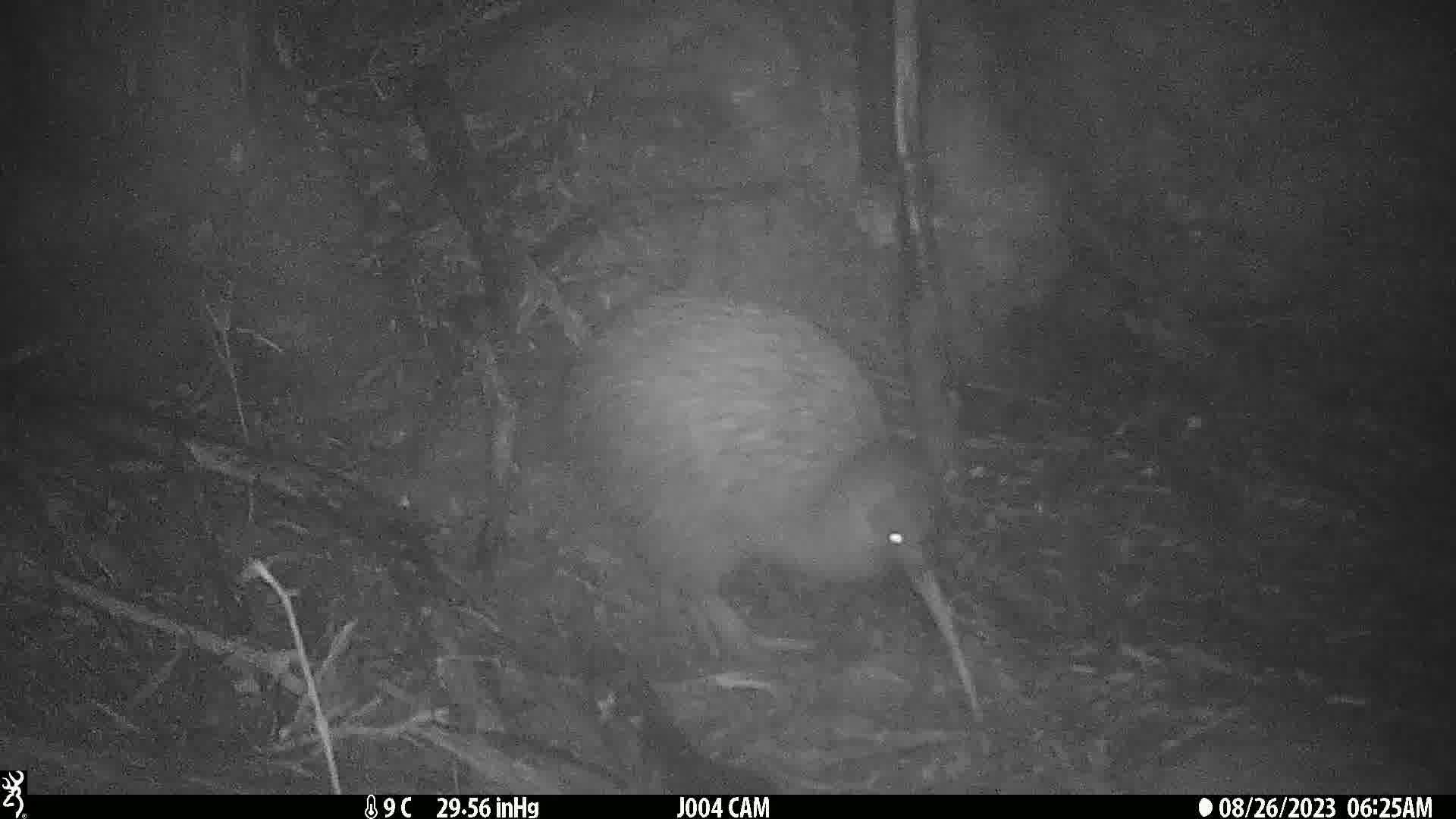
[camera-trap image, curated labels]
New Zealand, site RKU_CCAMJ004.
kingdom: Animalia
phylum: Chordata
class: Aves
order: Apterygiformes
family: Apterygidae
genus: Apteryx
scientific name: Apteryx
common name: kiwi